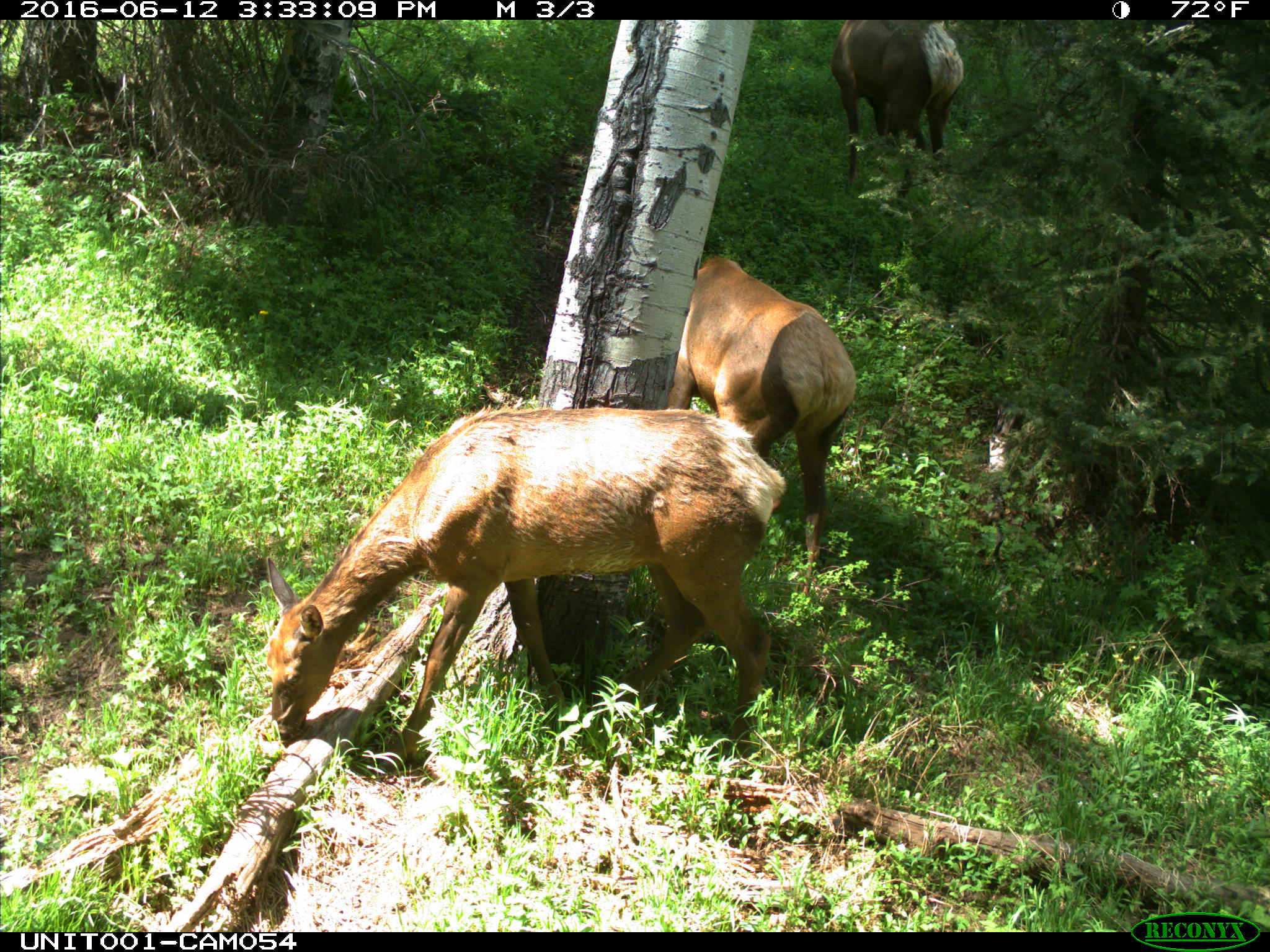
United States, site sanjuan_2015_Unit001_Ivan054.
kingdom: Animalia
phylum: Chordata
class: Mammalia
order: Artiodactyla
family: Cervidae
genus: Cervus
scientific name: Cervus elaphus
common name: red deer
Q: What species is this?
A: Cervus elaphus (red deer).